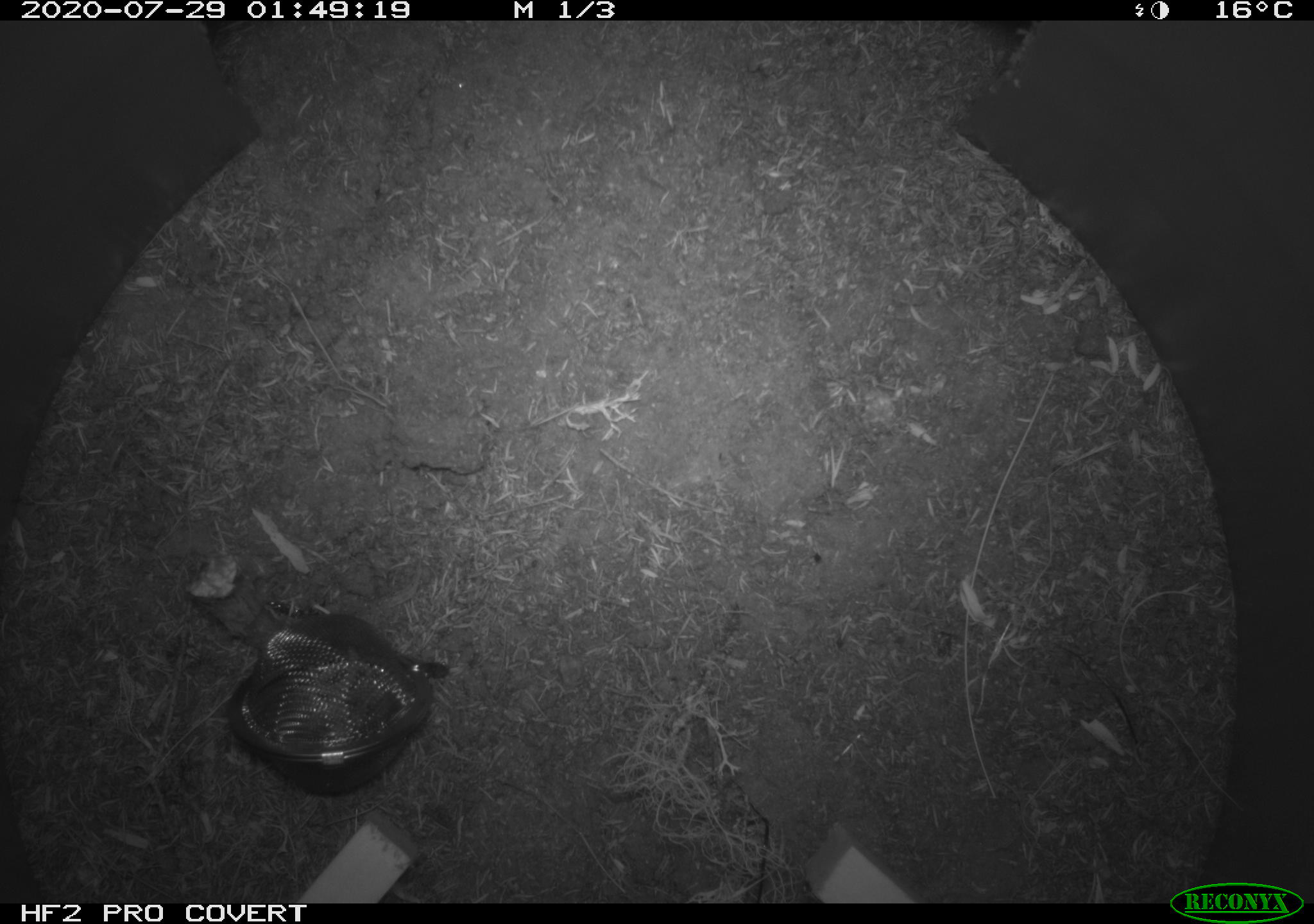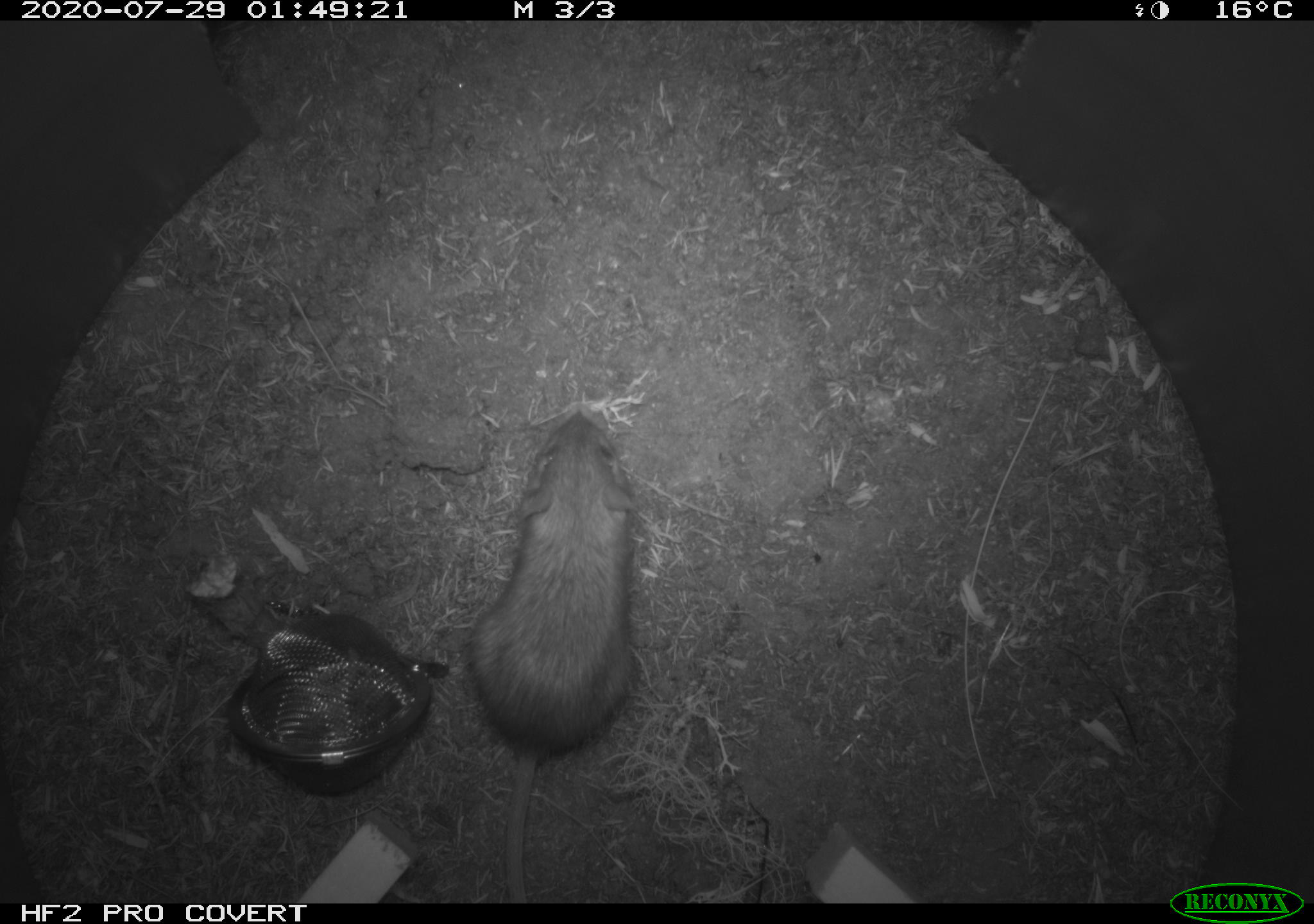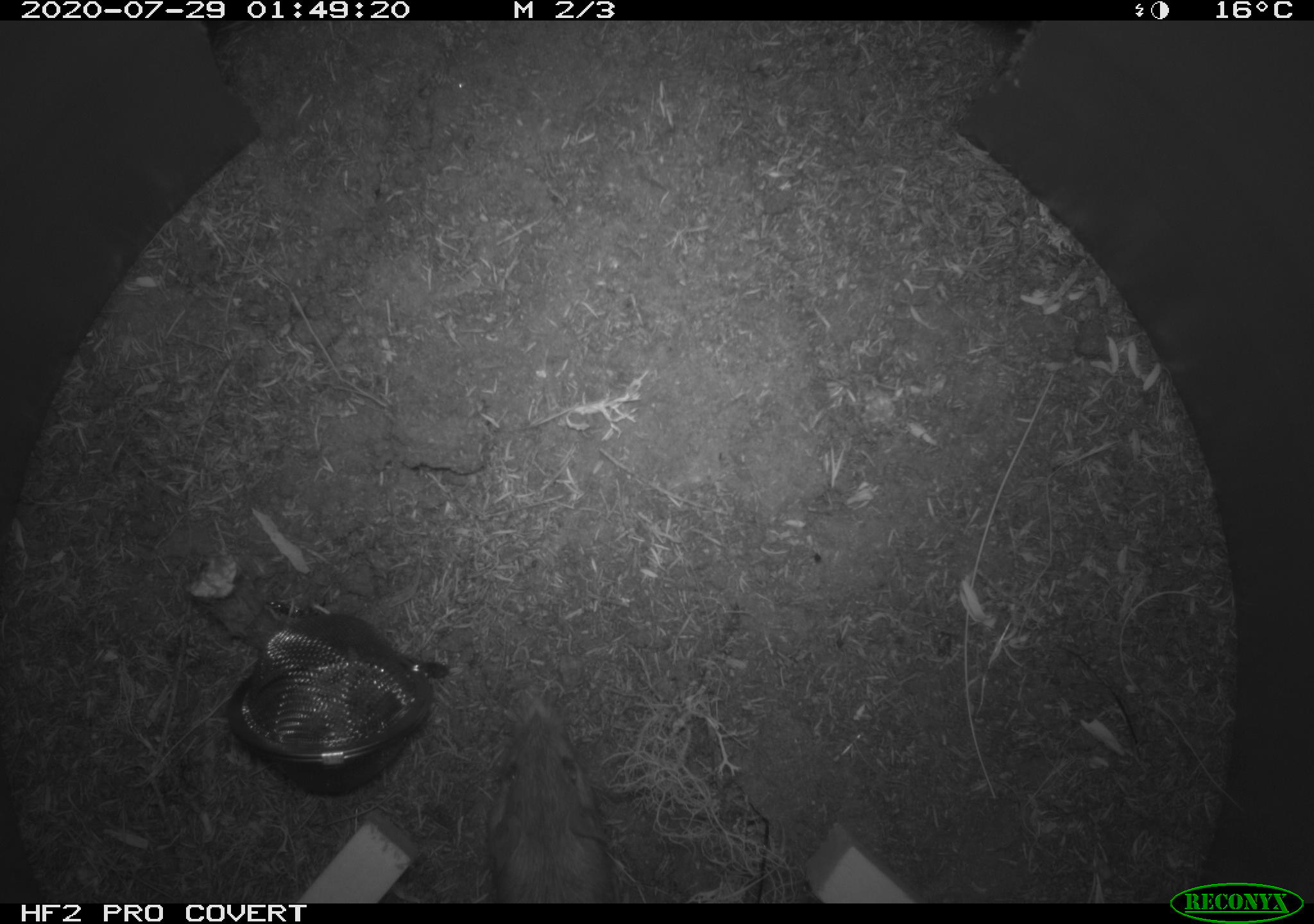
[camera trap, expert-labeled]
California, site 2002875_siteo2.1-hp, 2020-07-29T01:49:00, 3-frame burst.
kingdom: Animalia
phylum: Chordata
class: Mammalia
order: Rodentia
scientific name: Rodentia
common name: rodent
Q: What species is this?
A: Rodent (Rodentia).